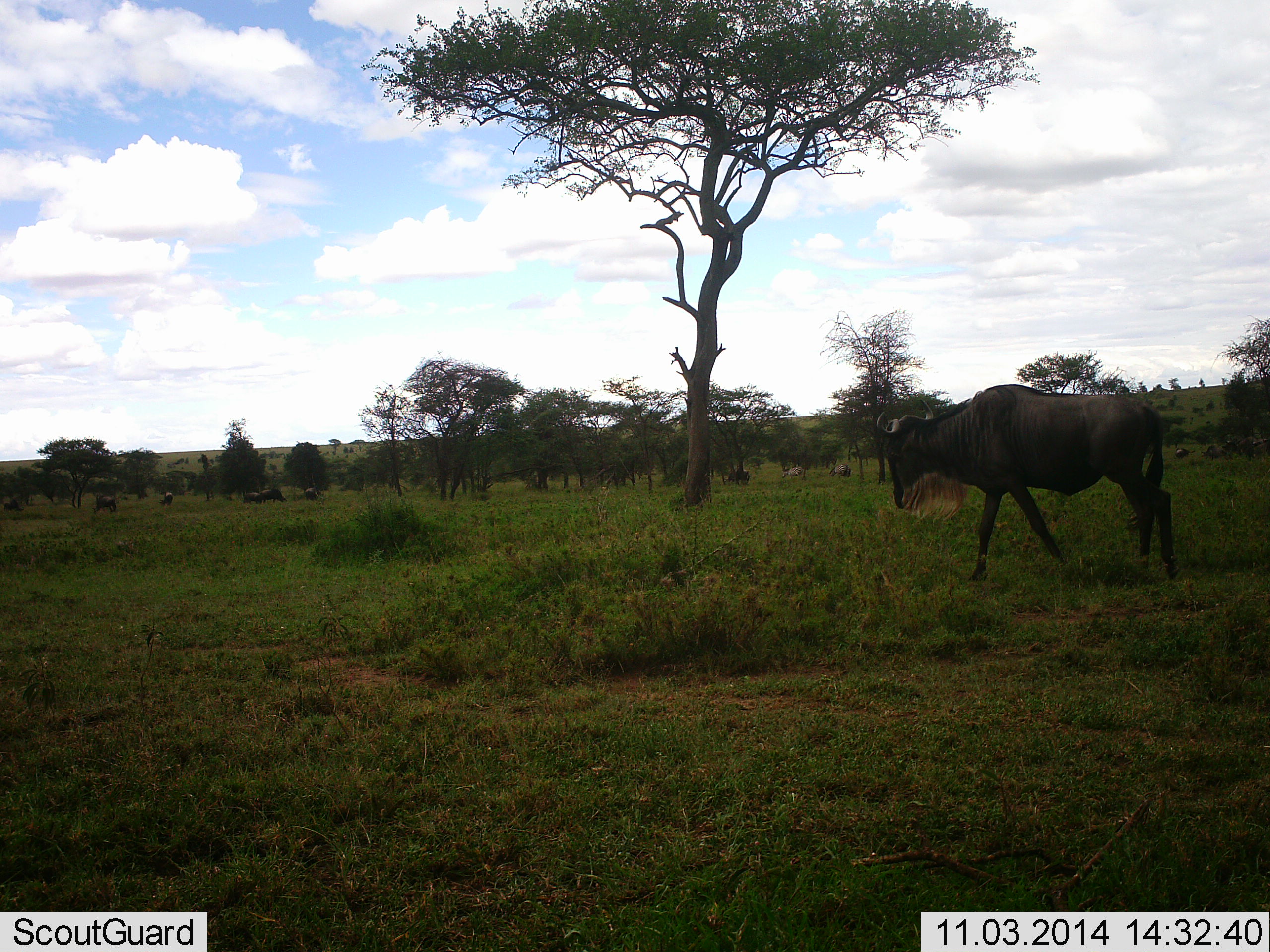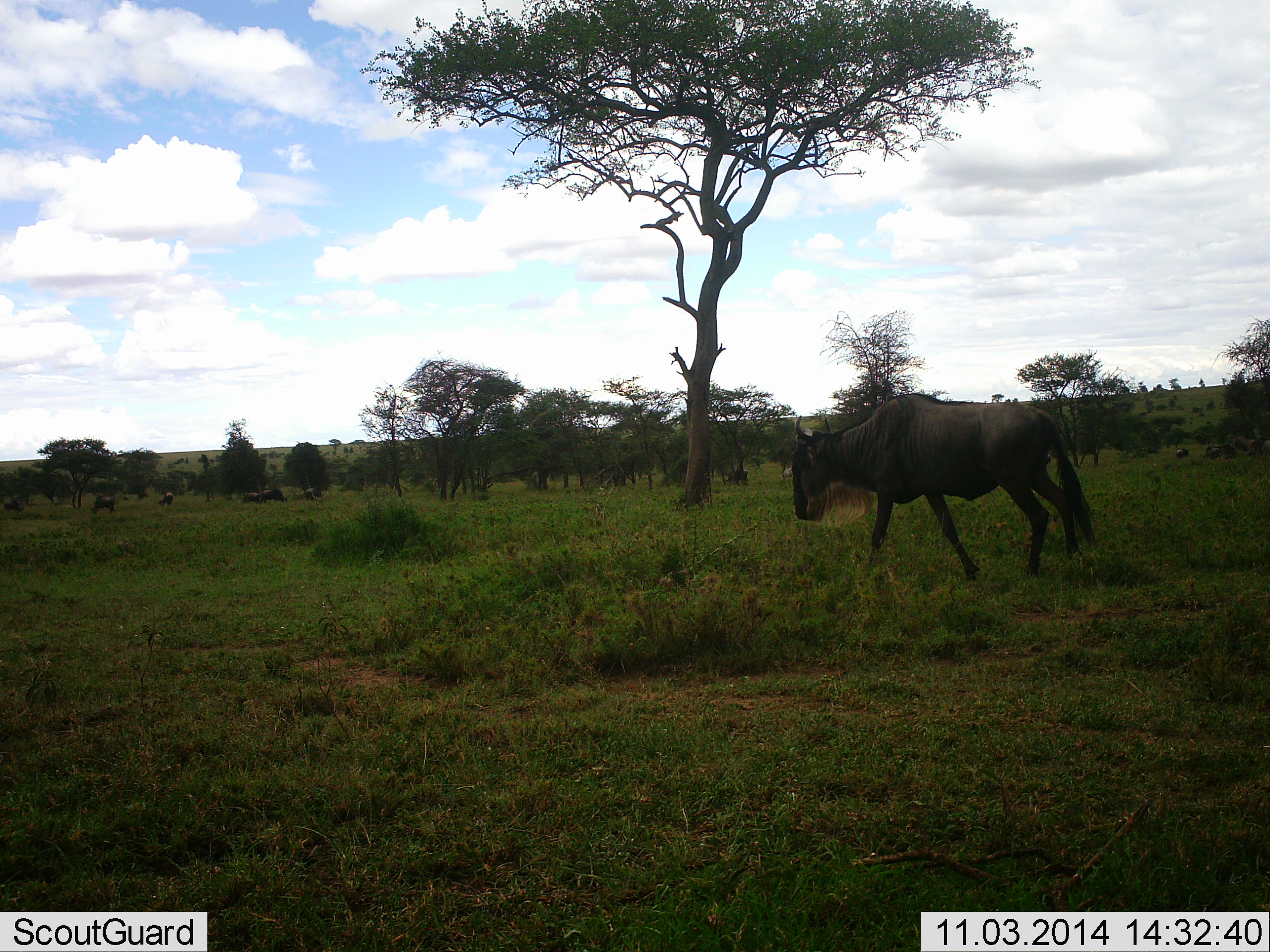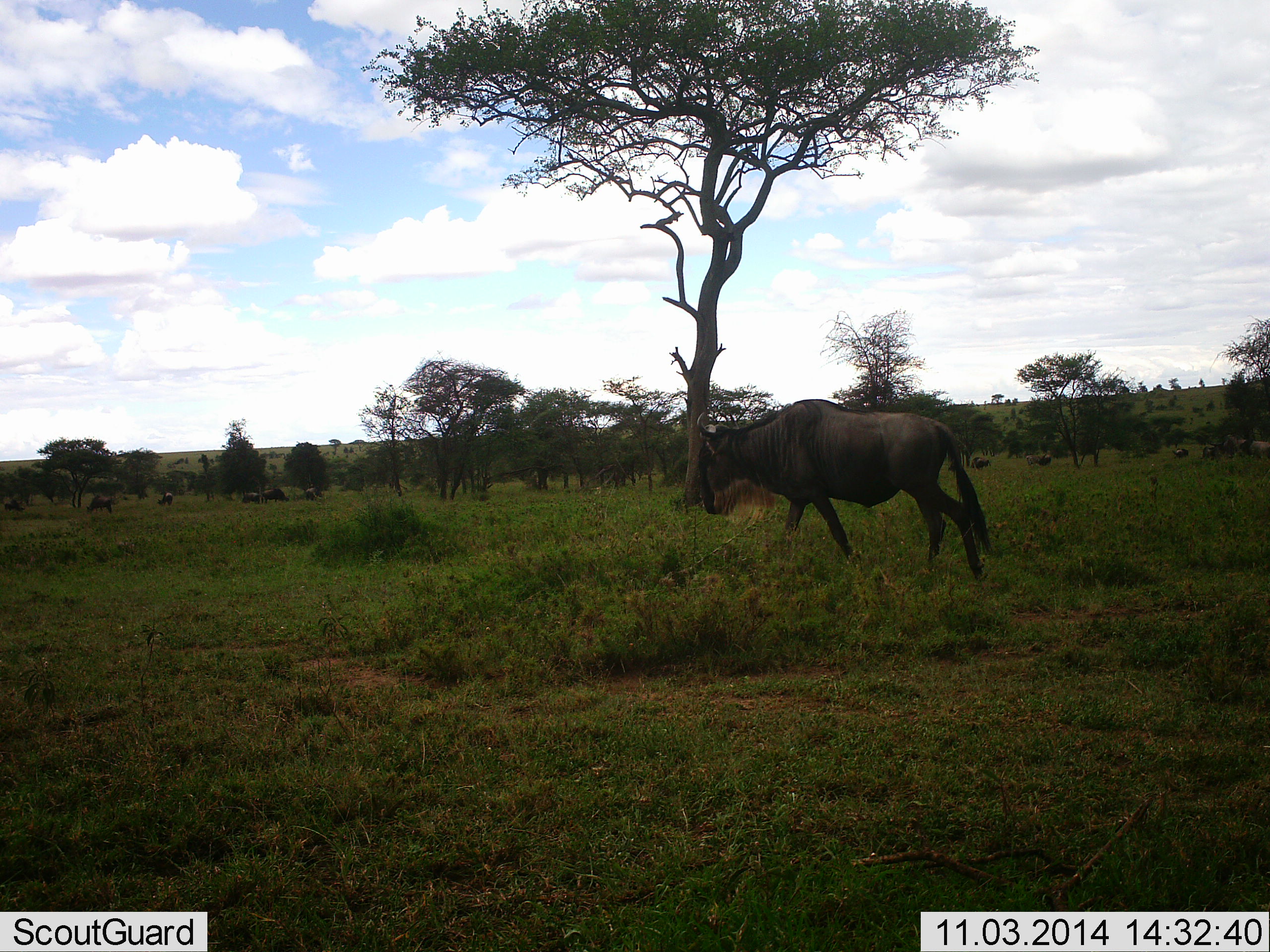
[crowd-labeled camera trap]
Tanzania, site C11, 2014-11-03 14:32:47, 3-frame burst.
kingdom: Animalia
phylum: Chordata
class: Mammalia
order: Artiodactyla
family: Bovidae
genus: Connochaetes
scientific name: Connochaetes taurinus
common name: blue wildebeest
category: wildebeest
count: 9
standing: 18%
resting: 18%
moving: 91%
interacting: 0%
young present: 0%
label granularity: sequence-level